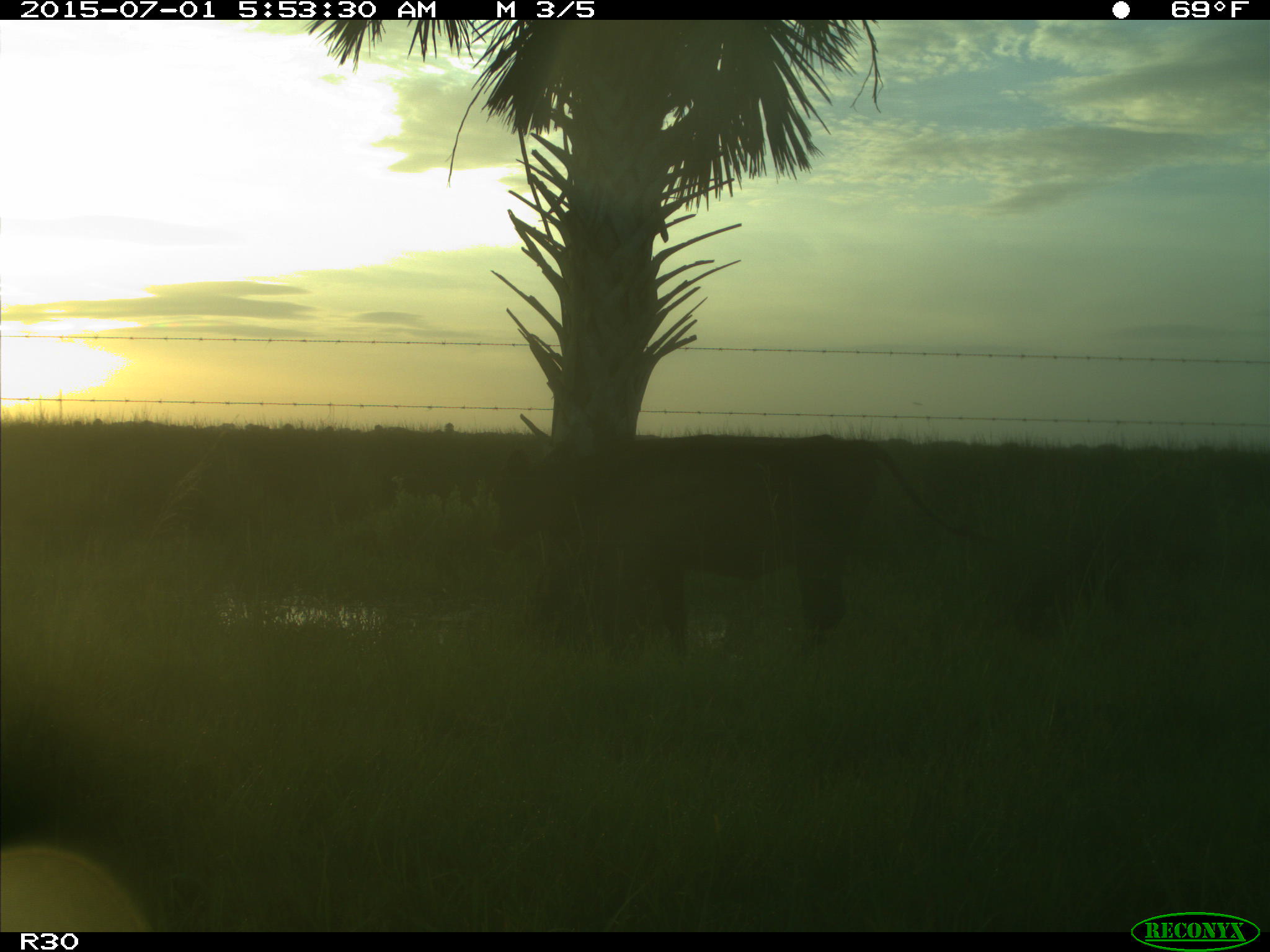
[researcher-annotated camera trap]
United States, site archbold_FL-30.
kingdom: Animalia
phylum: Chordata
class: Mammalia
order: Artiodactyla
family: Bovidae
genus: Bos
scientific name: Bos taurus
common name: domestic cow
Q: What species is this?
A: Bos taurus (domestic cow).